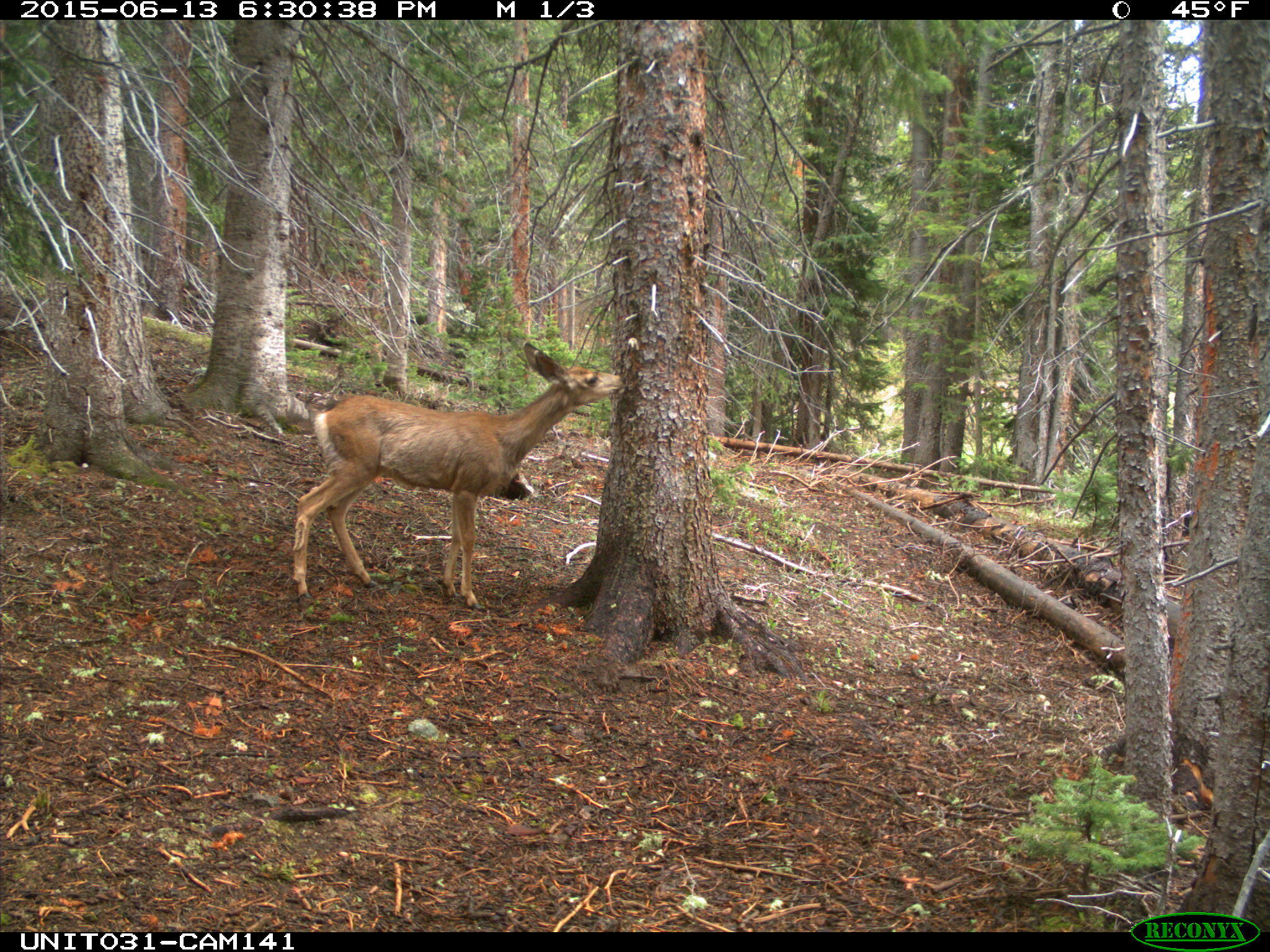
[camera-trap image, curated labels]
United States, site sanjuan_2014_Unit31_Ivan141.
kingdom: Animalia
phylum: Chordata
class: Mammalia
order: Artiodactyla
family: Cervidae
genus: Odocoileus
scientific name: Odocoileus hemionus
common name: mule deer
Odocoileus hemionus (mule deer).